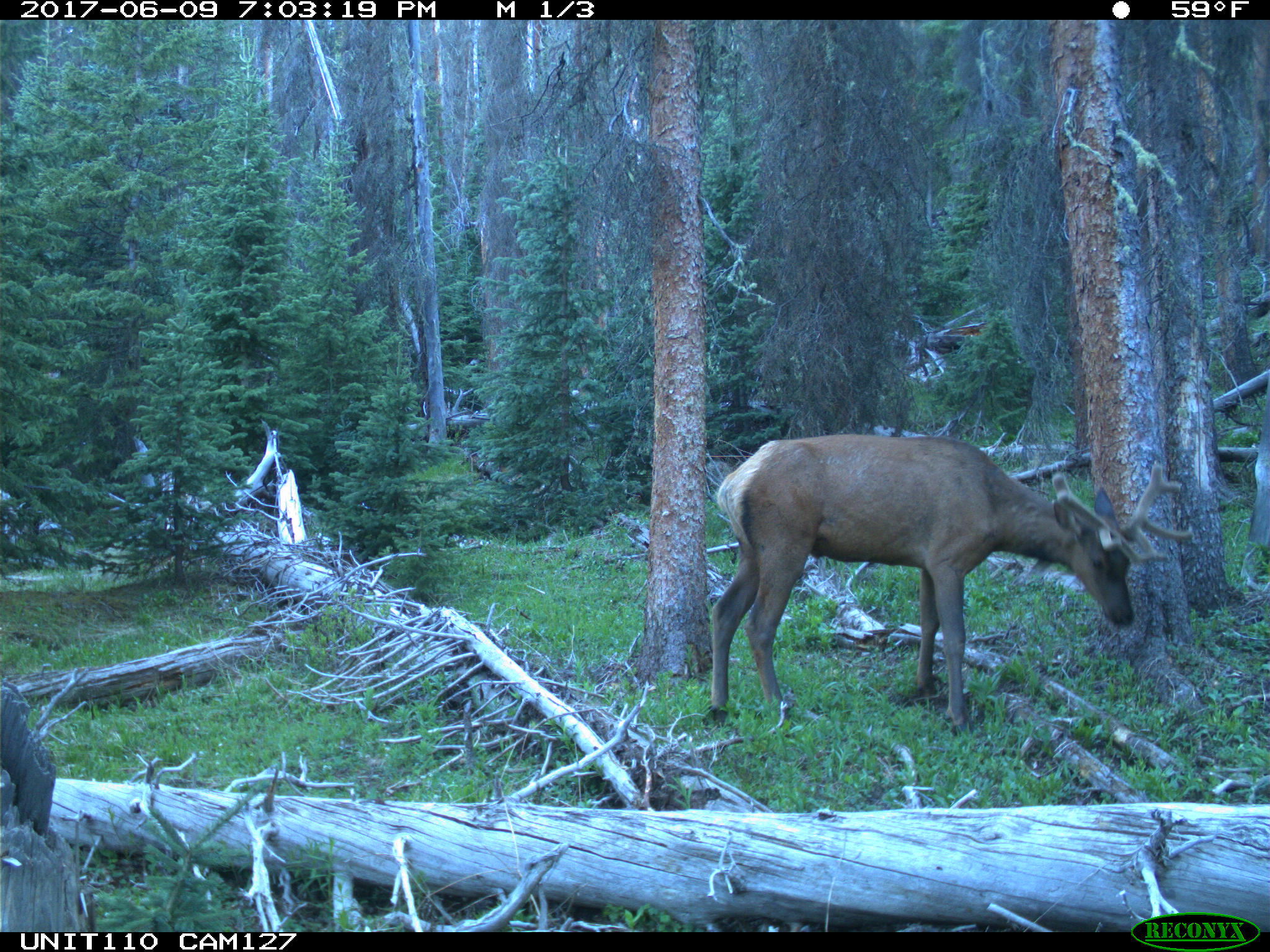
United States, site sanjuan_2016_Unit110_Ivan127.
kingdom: Animalia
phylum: Chordata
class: Mammalia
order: Artiodactyla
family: Cervidae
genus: Cervus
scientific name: Cervus elaphus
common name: red deer